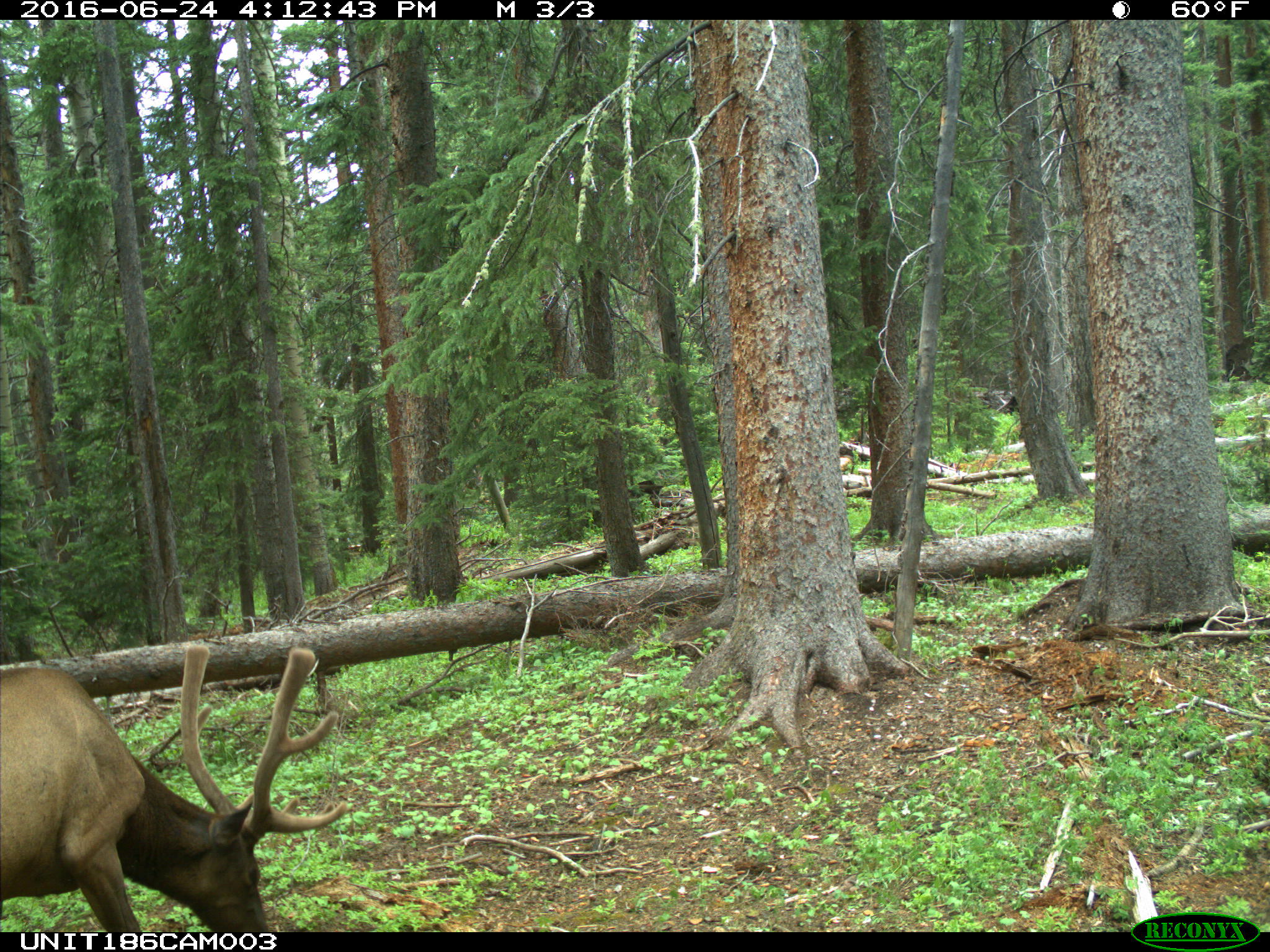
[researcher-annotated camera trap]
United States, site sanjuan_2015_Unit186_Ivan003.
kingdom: Animalia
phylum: Chordata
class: Mammalia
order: Artiodactyla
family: Cervidae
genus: Cervus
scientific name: Cervus elaphus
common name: red deer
Cervus elaphus (red deer).